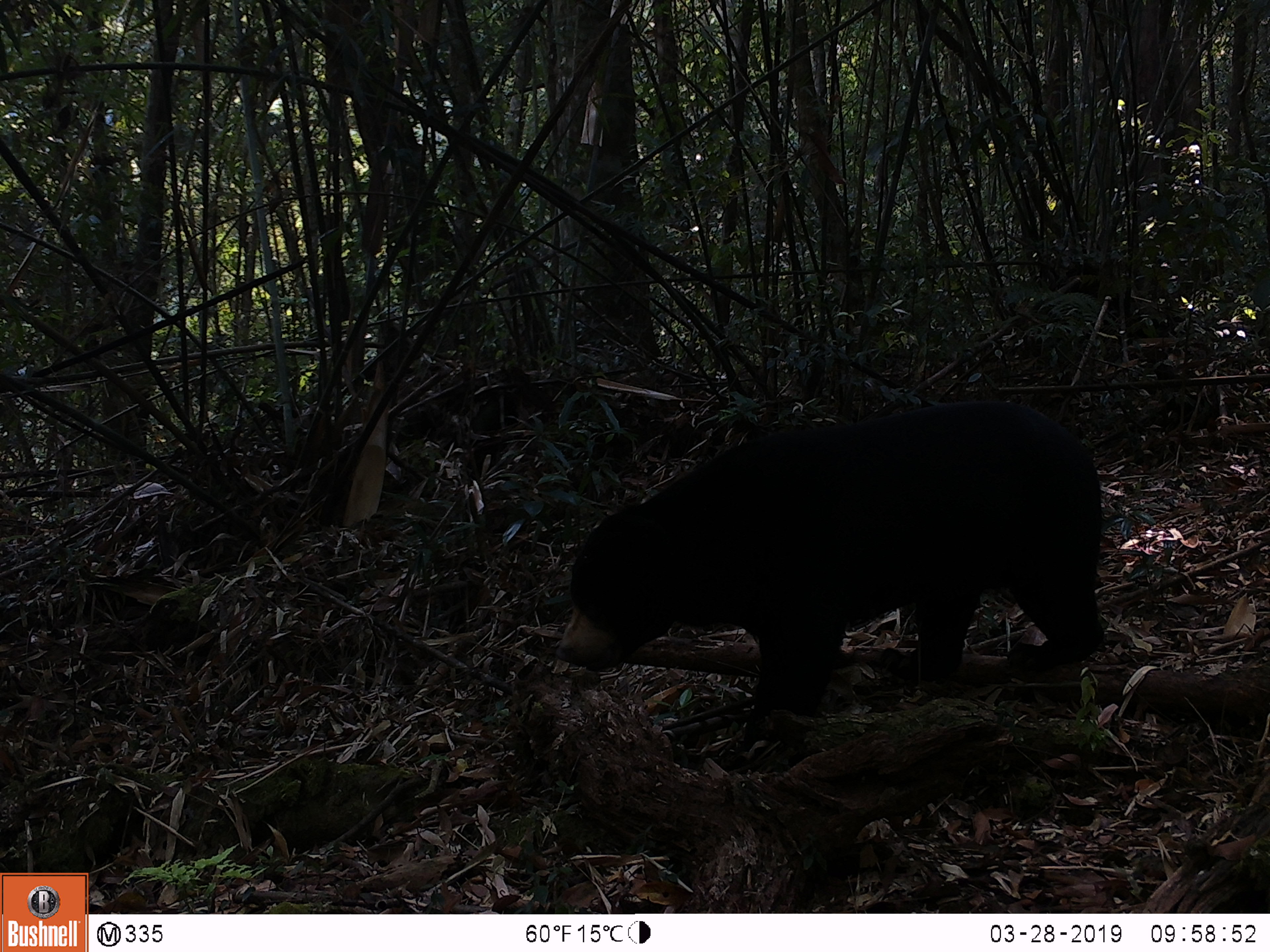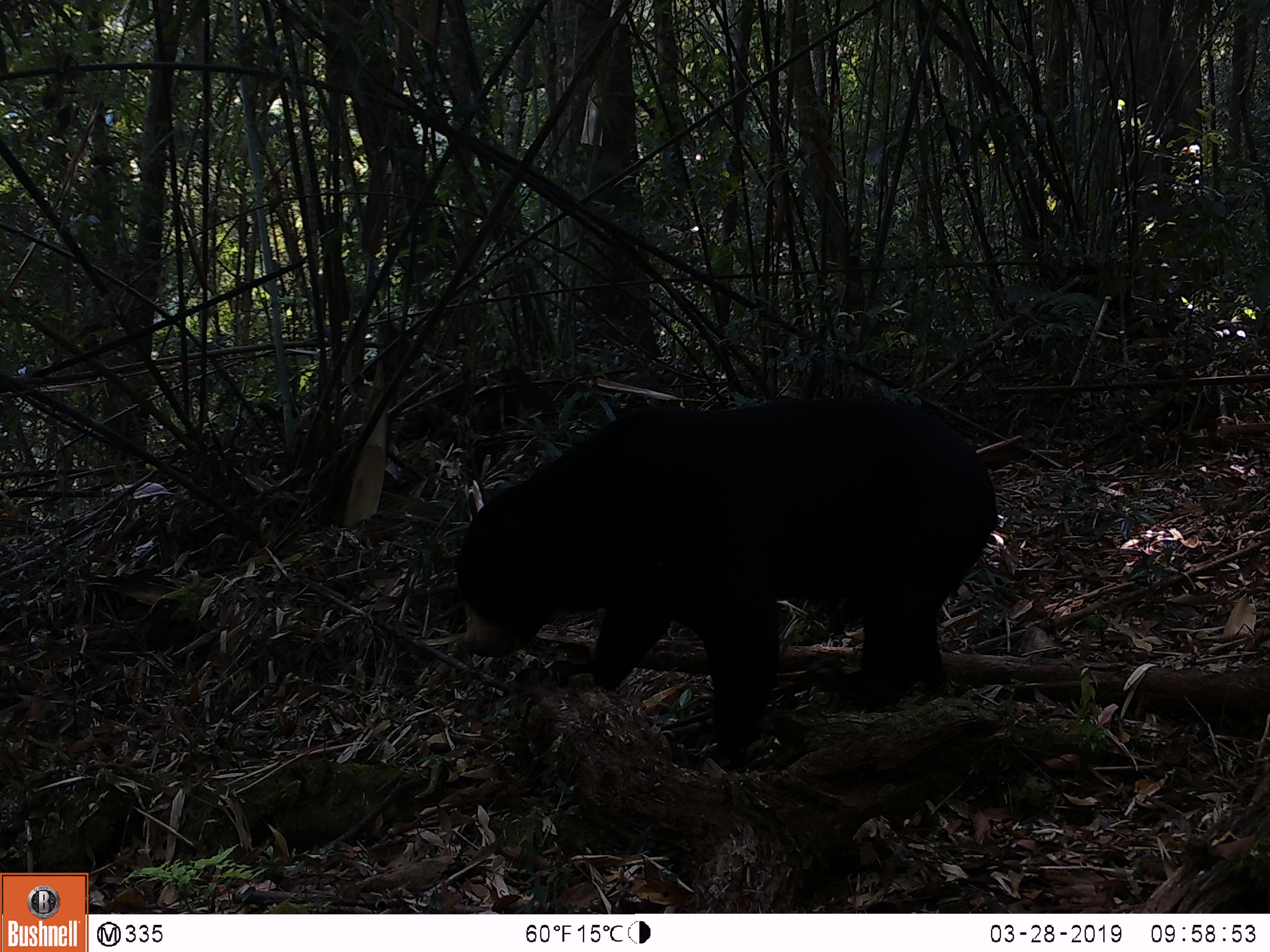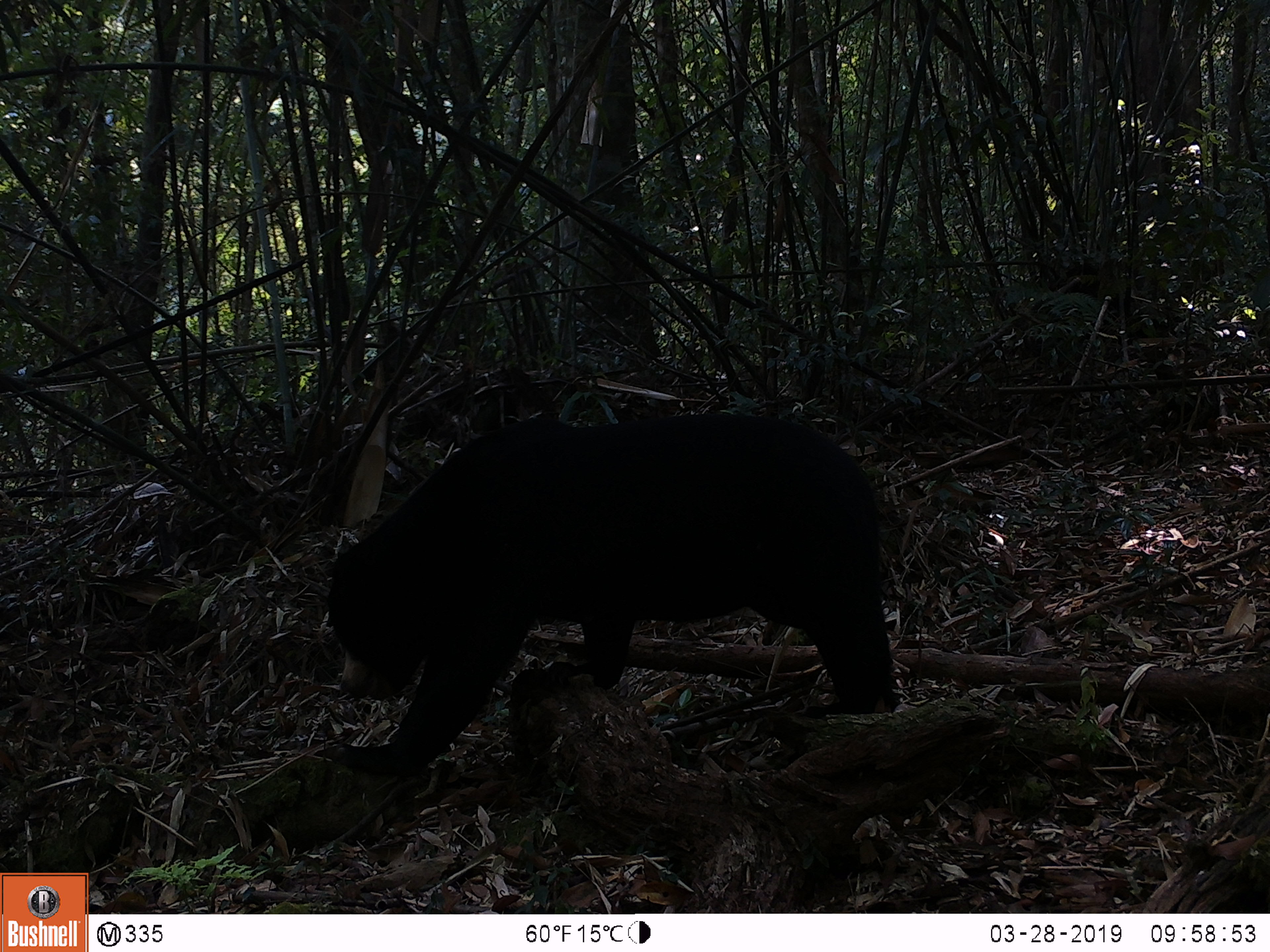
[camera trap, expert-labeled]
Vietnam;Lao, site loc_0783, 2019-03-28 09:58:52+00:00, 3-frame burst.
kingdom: Animalia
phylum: Chordata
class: Mammalia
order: Carnivora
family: Ursidae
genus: Helarctos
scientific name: Helarctos malayanus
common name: sun bear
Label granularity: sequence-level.